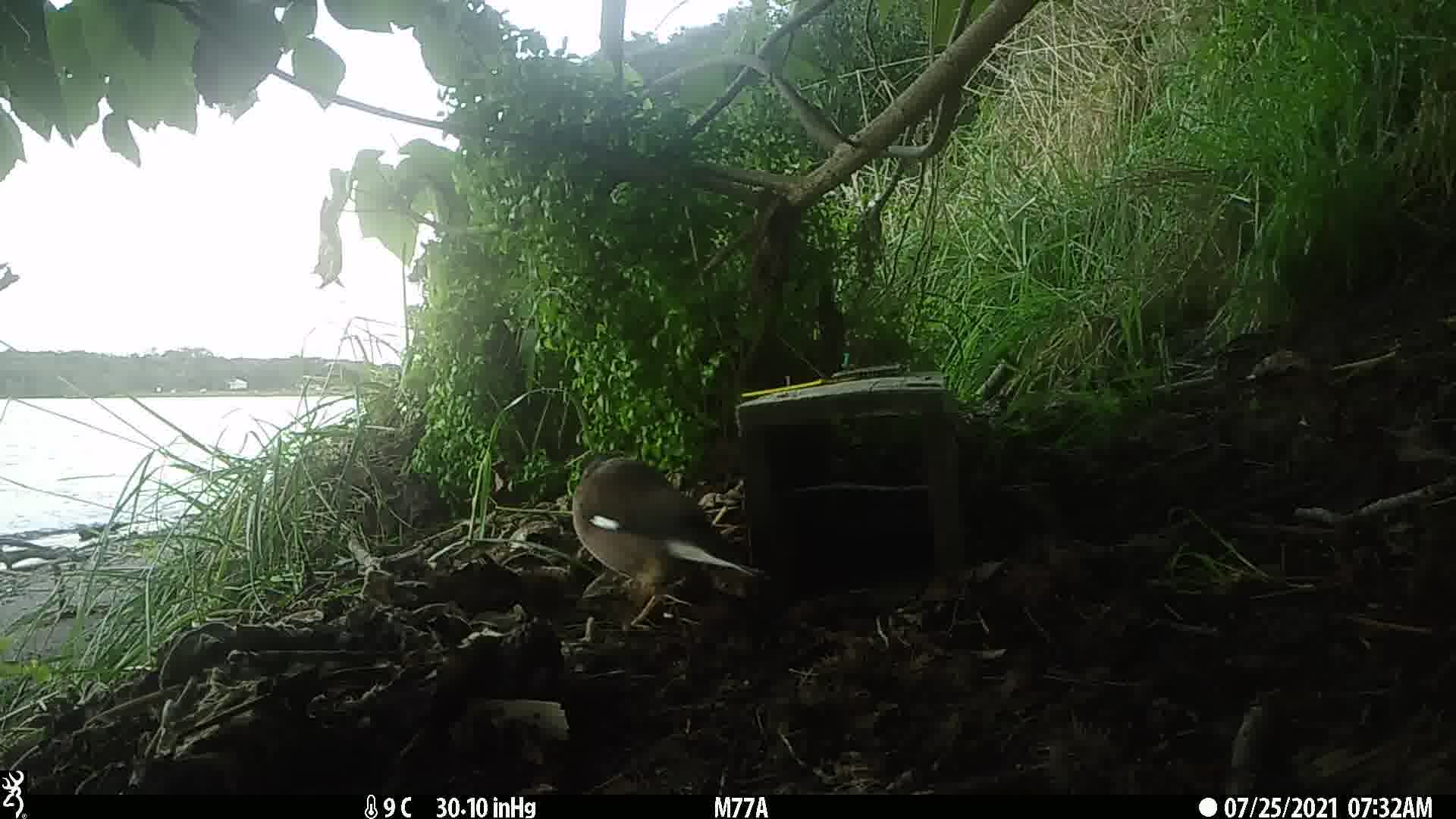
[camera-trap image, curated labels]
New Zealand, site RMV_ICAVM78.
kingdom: Animalia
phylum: Chordata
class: Aves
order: Passeriformes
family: Sturnidae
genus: Acridotheres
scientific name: Acridotheres tristis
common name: common myna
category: myna